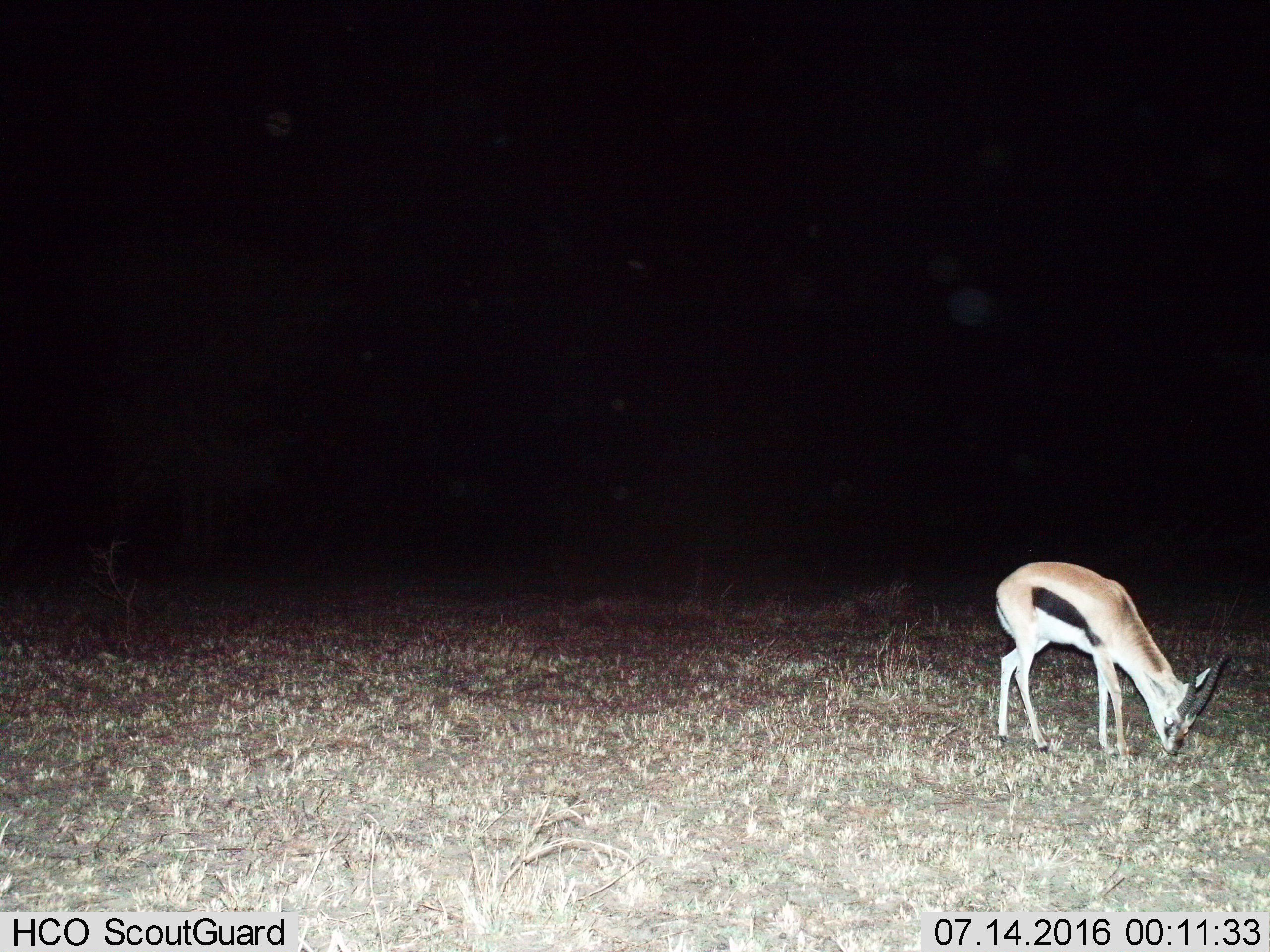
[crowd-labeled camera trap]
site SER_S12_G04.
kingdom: Animalia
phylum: Chordata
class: Mammalia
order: Artiodactyla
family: Bovidae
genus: Eudorcas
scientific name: Eudorcas thomsonii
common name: thomson's gazelle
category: gazellethomsons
Gazellethomsons (thomson's gazelle) (Eudorcas thomsonii), count 1. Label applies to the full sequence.